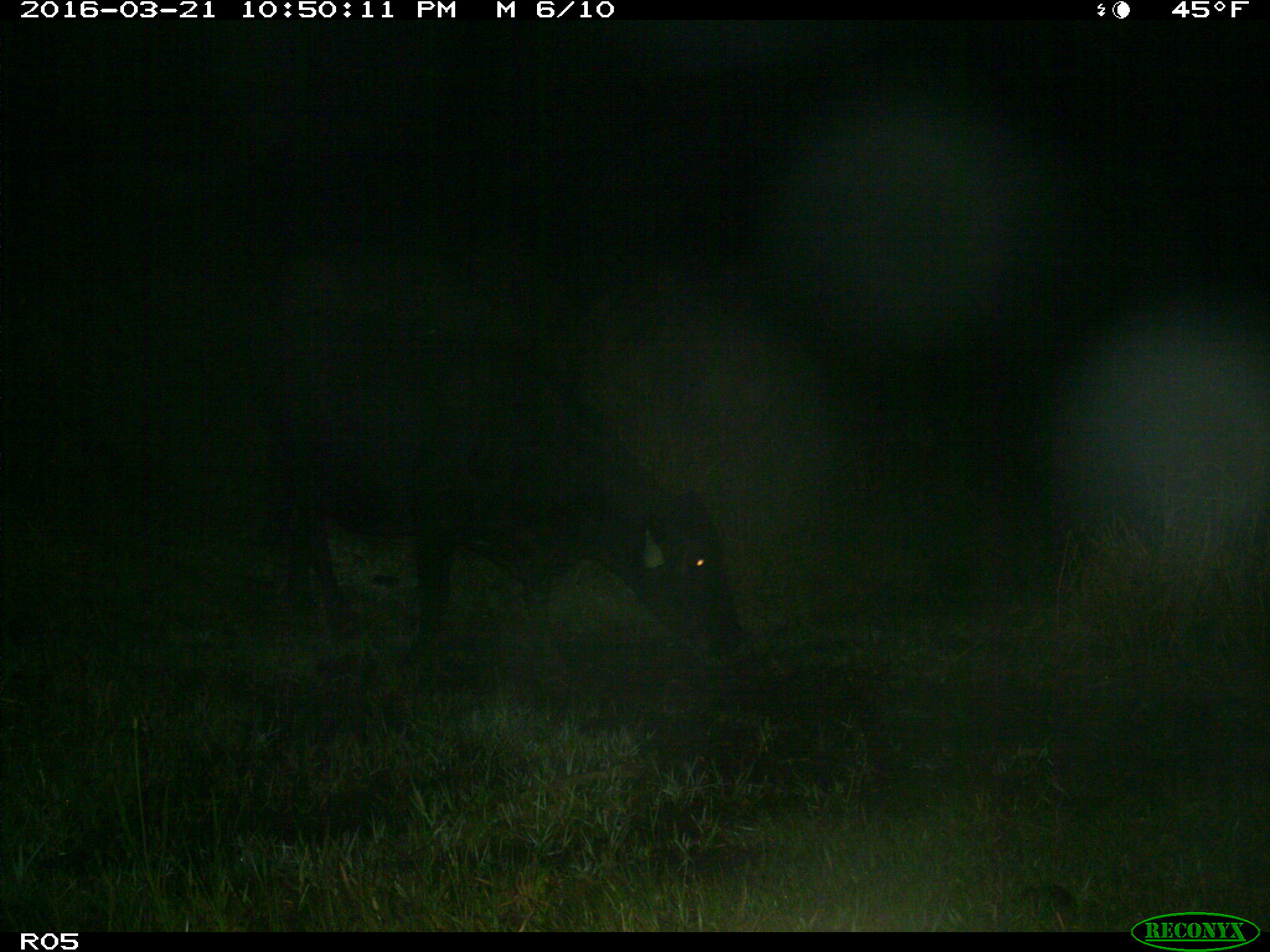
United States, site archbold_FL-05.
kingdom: Animalia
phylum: Chordata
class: Mammalia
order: Artiodactyla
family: Bovidae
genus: Bos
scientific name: Bos taurus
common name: domestic cow